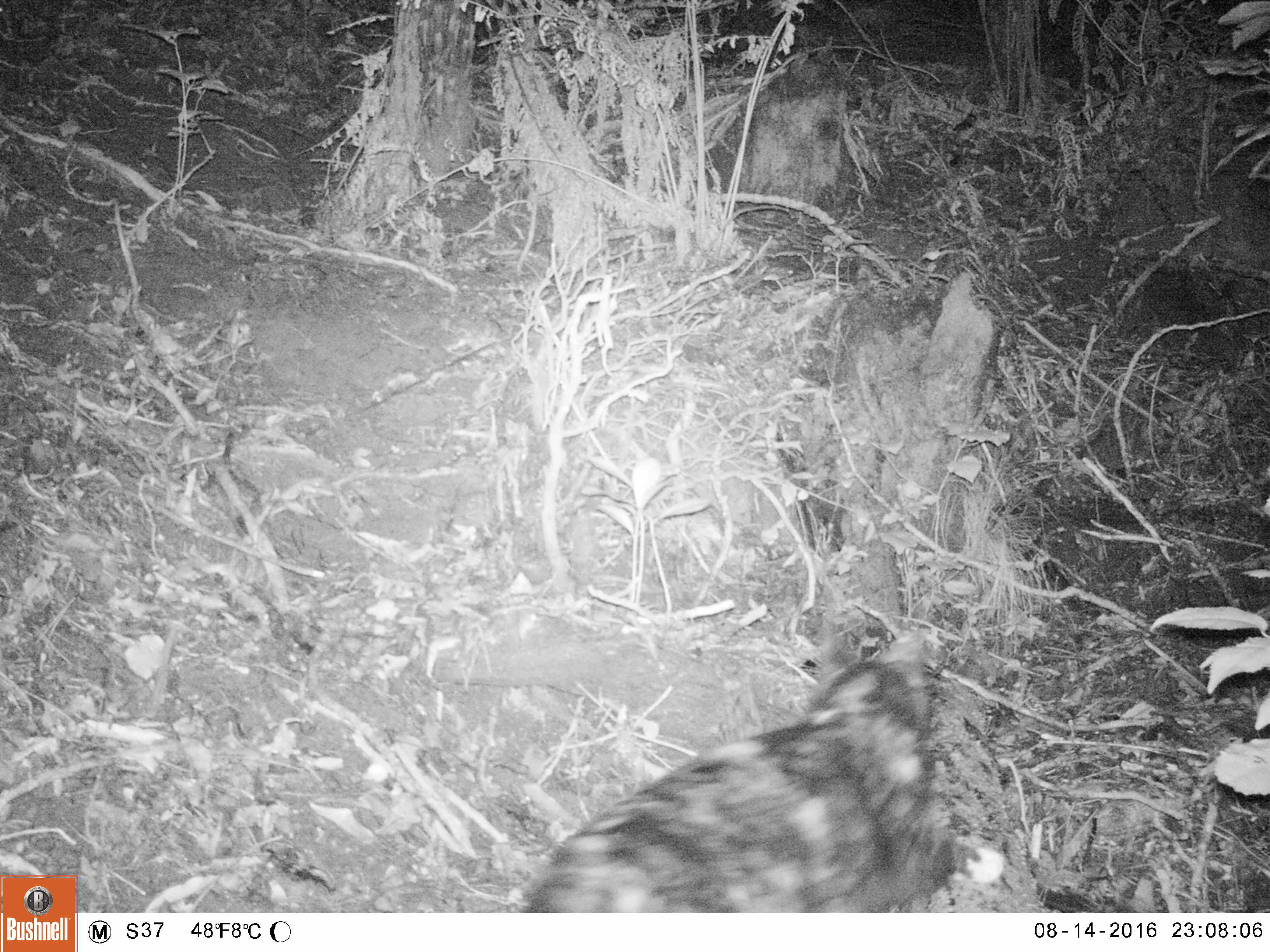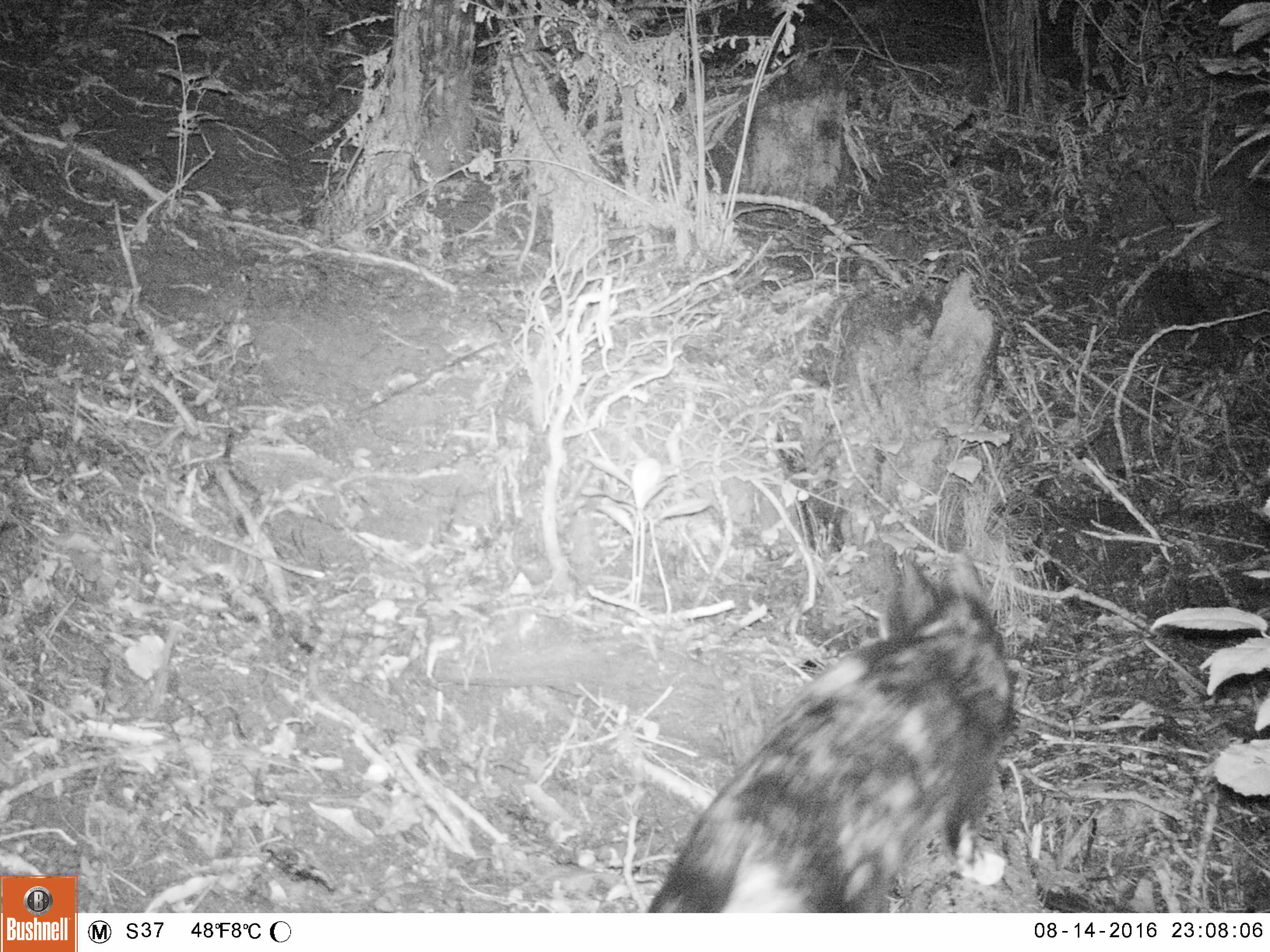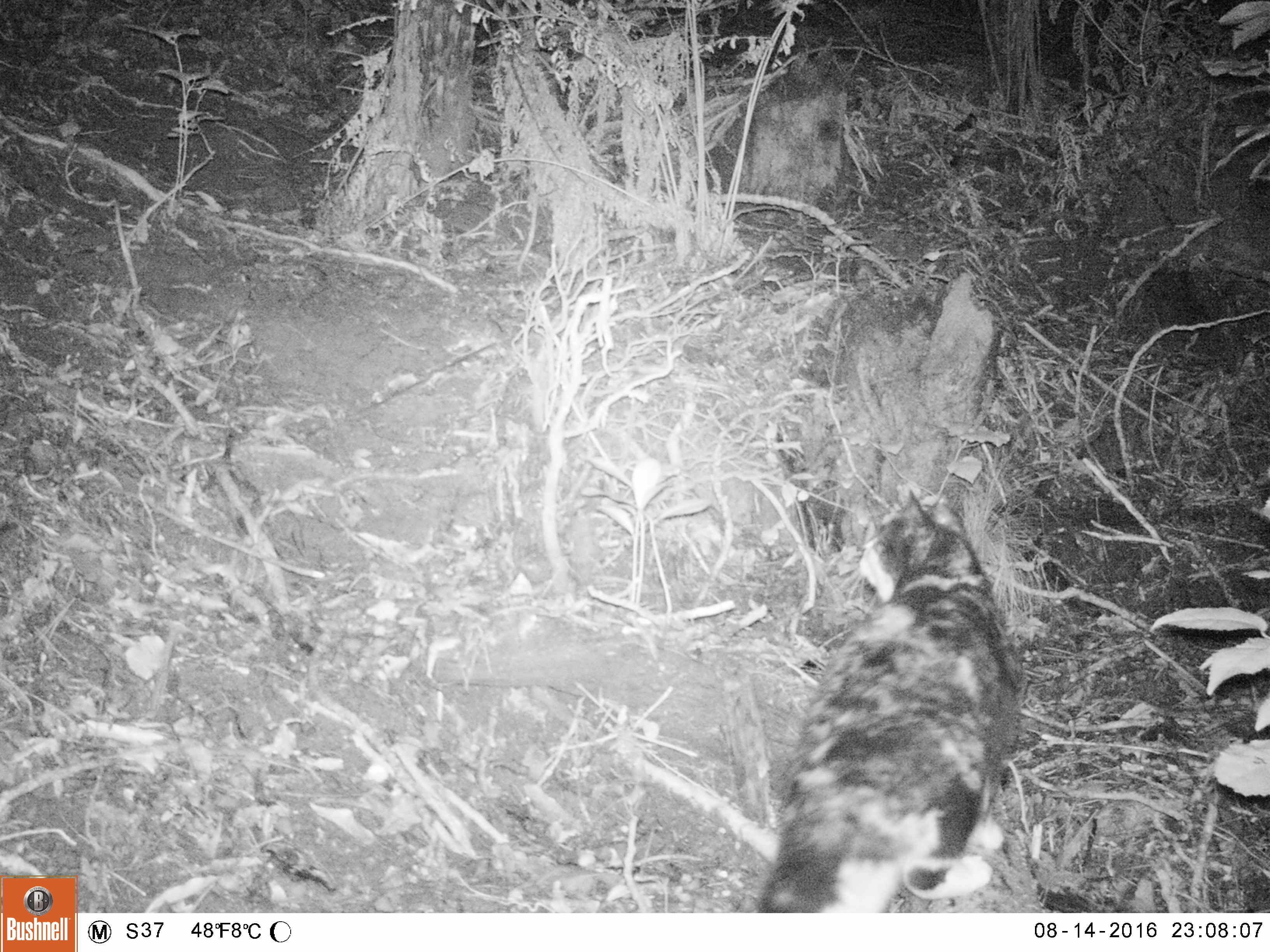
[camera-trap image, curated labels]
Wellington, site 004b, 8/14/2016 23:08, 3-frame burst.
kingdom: Animalia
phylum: Chordata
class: Mammalia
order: Carnivora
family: Felidae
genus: Felis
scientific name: Felis catus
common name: cat